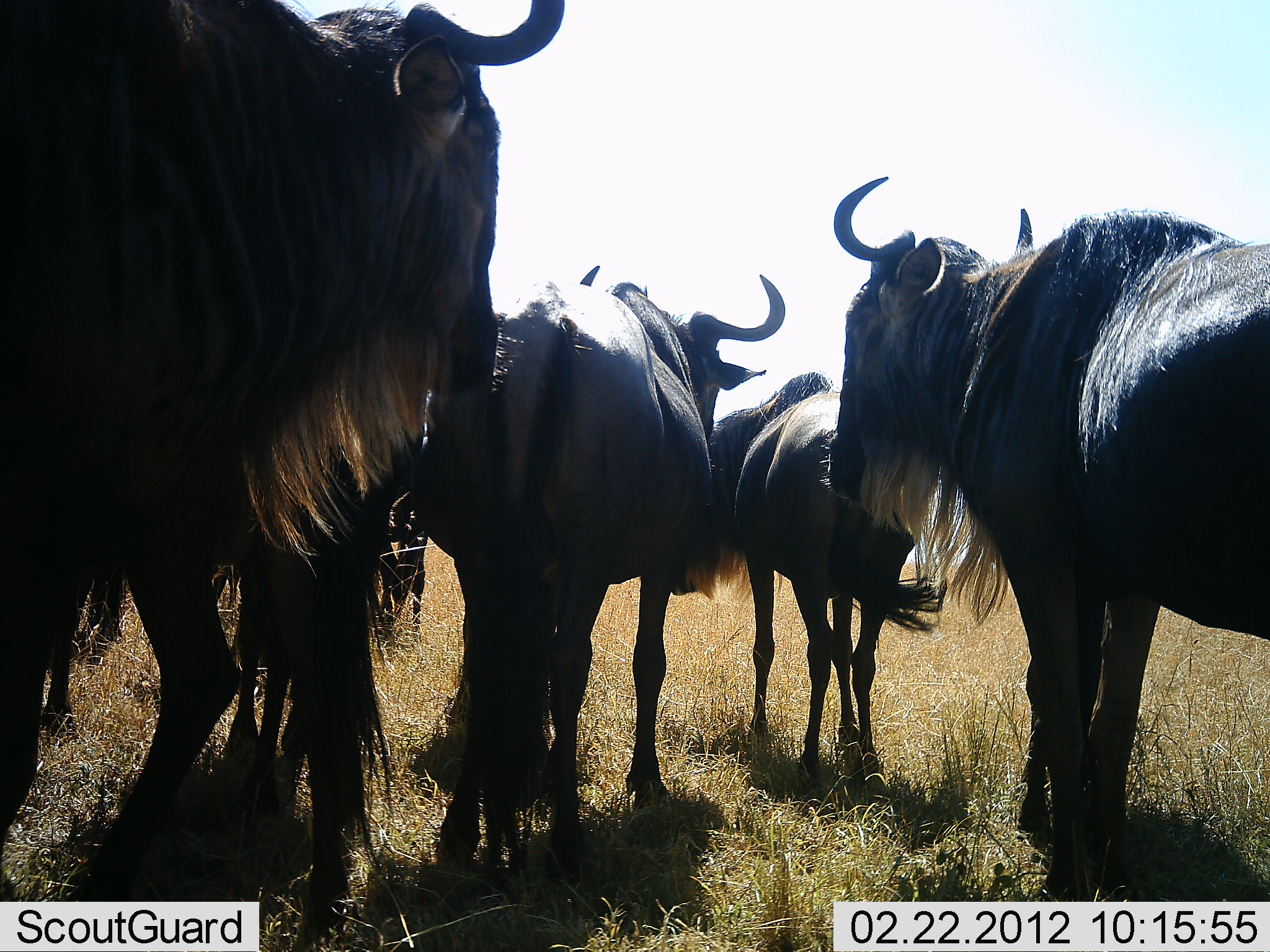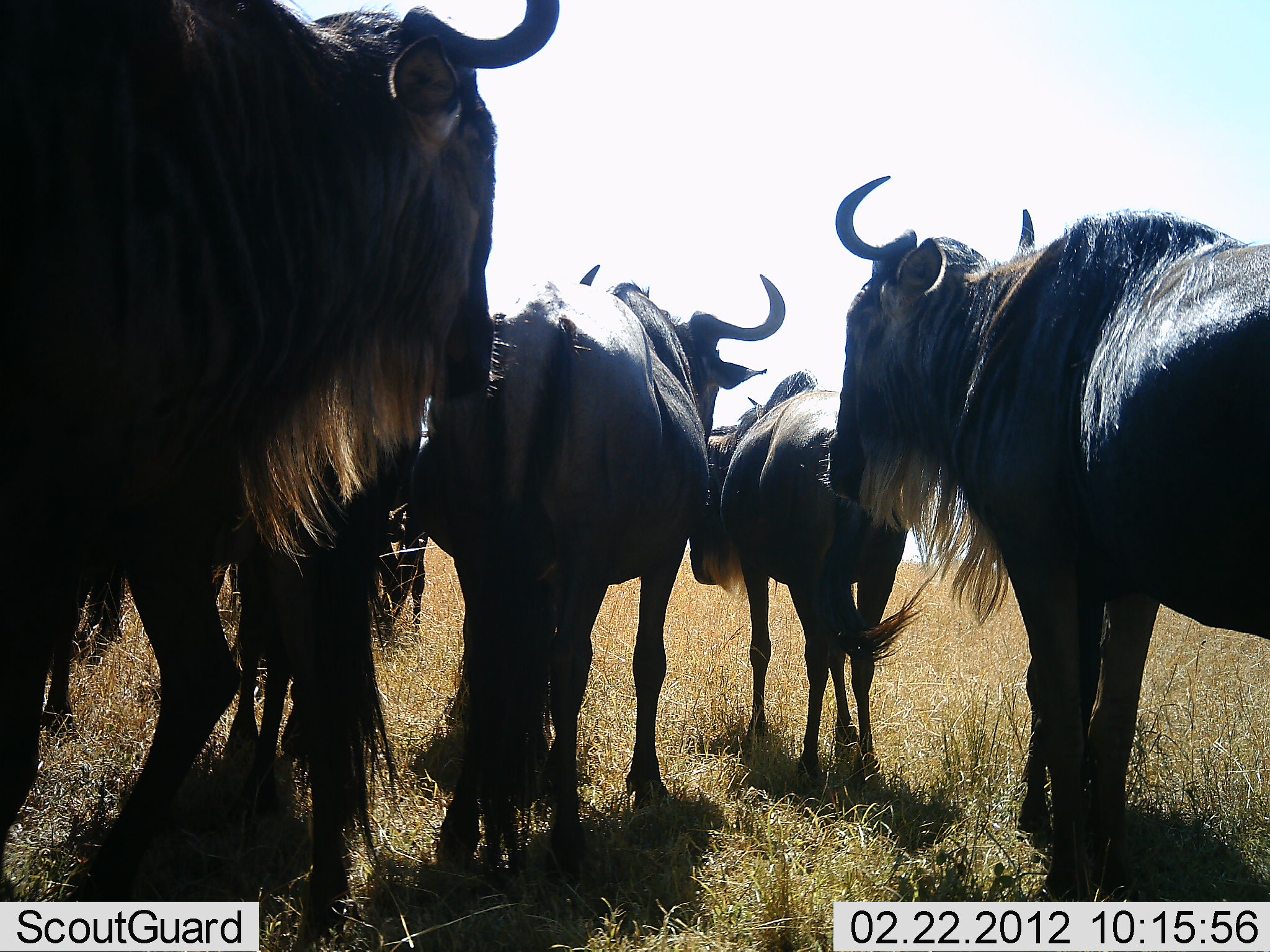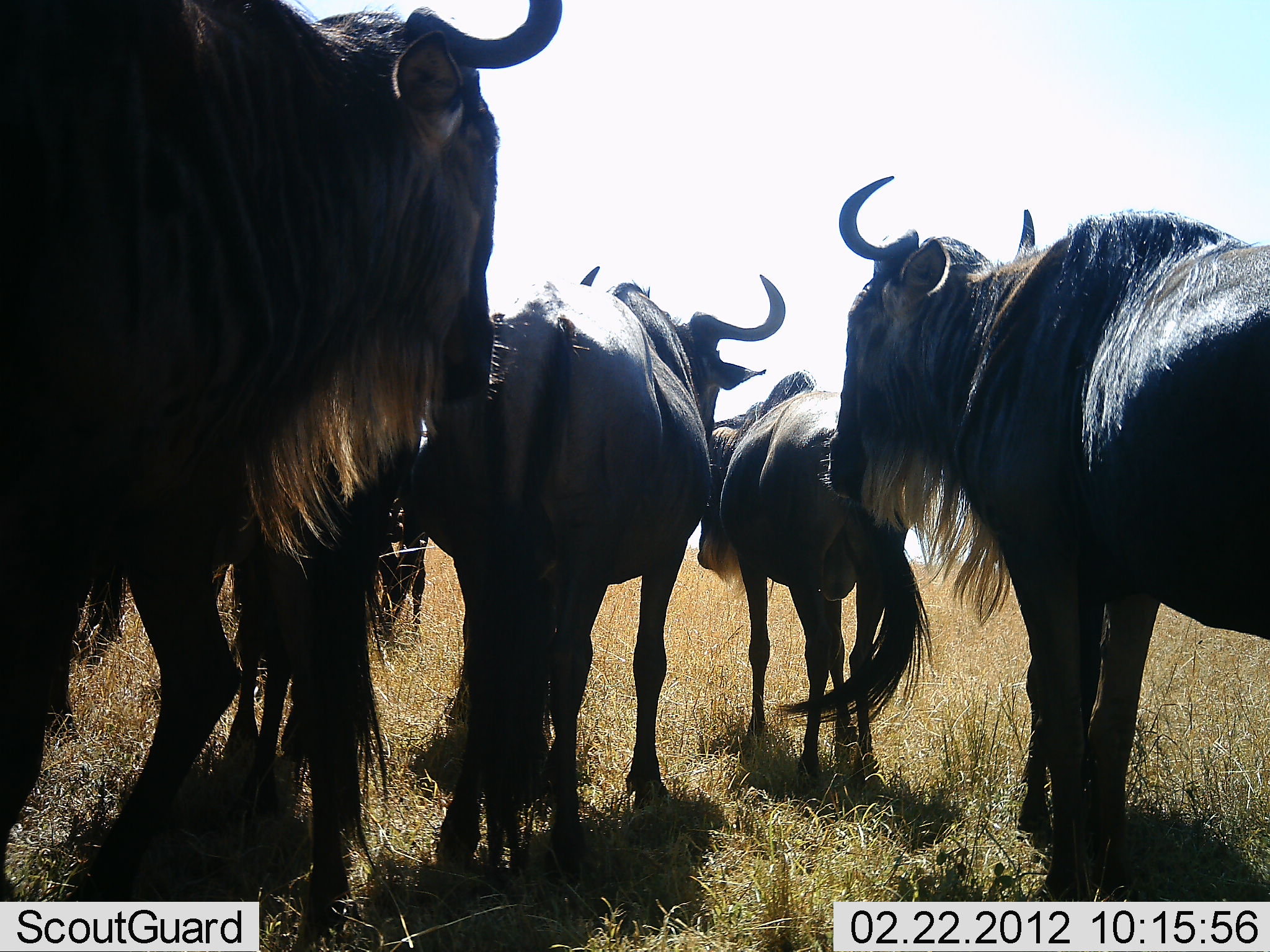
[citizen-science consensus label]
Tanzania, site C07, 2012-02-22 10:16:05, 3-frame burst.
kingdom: Animalia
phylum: Chordata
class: Mammalia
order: Artiodactyla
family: Bovidae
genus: Connochaetes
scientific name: Connochaetes taurinus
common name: blue wildebeest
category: wildebeest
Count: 6.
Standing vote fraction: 94%.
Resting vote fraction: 6%.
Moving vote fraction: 11%.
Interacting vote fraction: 6%.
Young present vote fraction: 6%.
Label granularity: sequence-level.